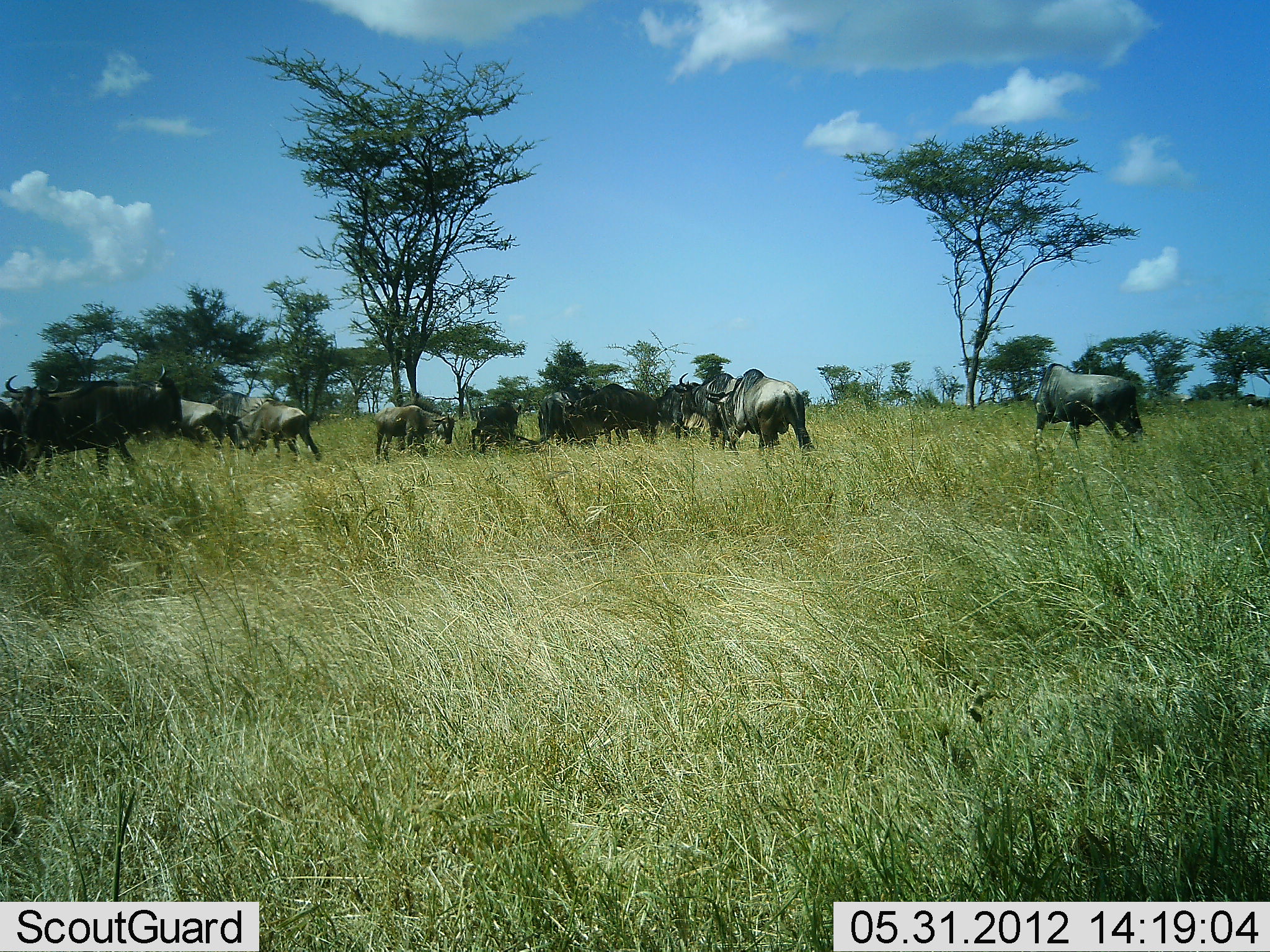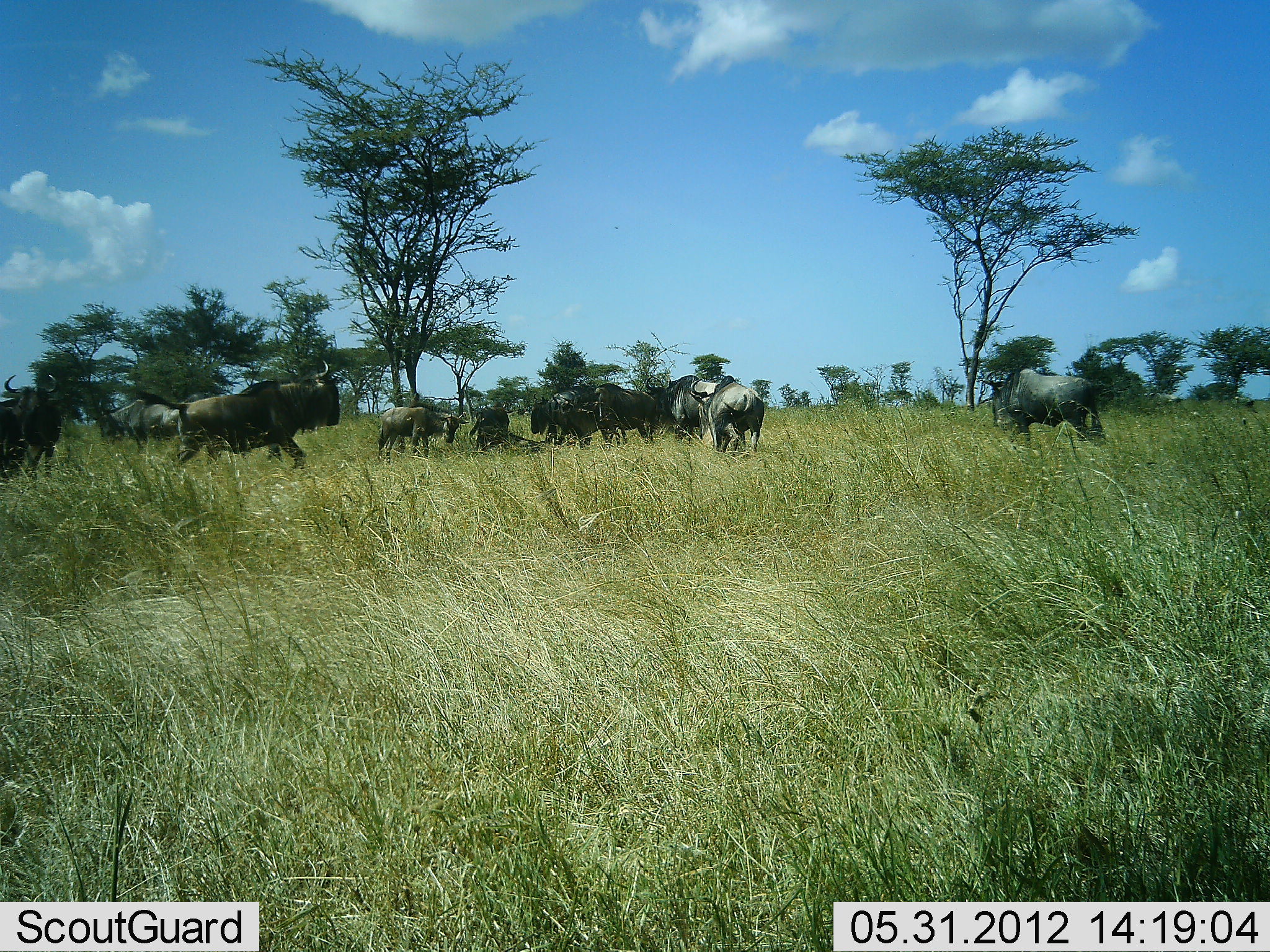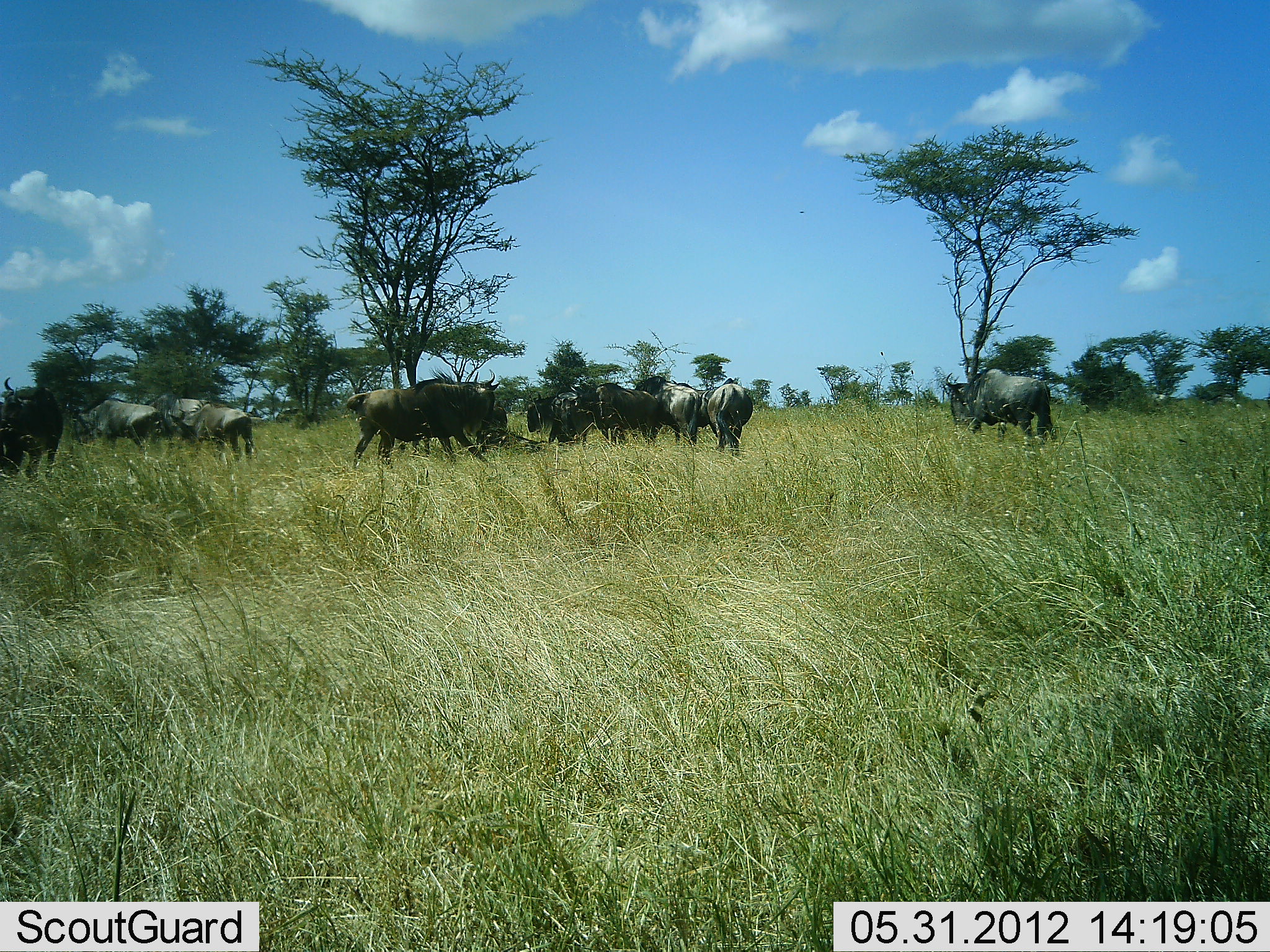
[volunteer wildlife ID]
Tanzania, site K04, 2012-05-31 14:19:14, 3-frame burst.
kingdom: Animalia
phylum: Chordata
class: Mammalia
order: Artiodactyla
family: Bovidae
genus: Connochaetes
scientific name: Connochaetes taurinus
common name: blue wildebeest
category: wildebeest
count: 11-50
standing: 20%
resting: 0%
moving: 90%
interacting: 20%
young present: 0%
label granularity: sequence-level